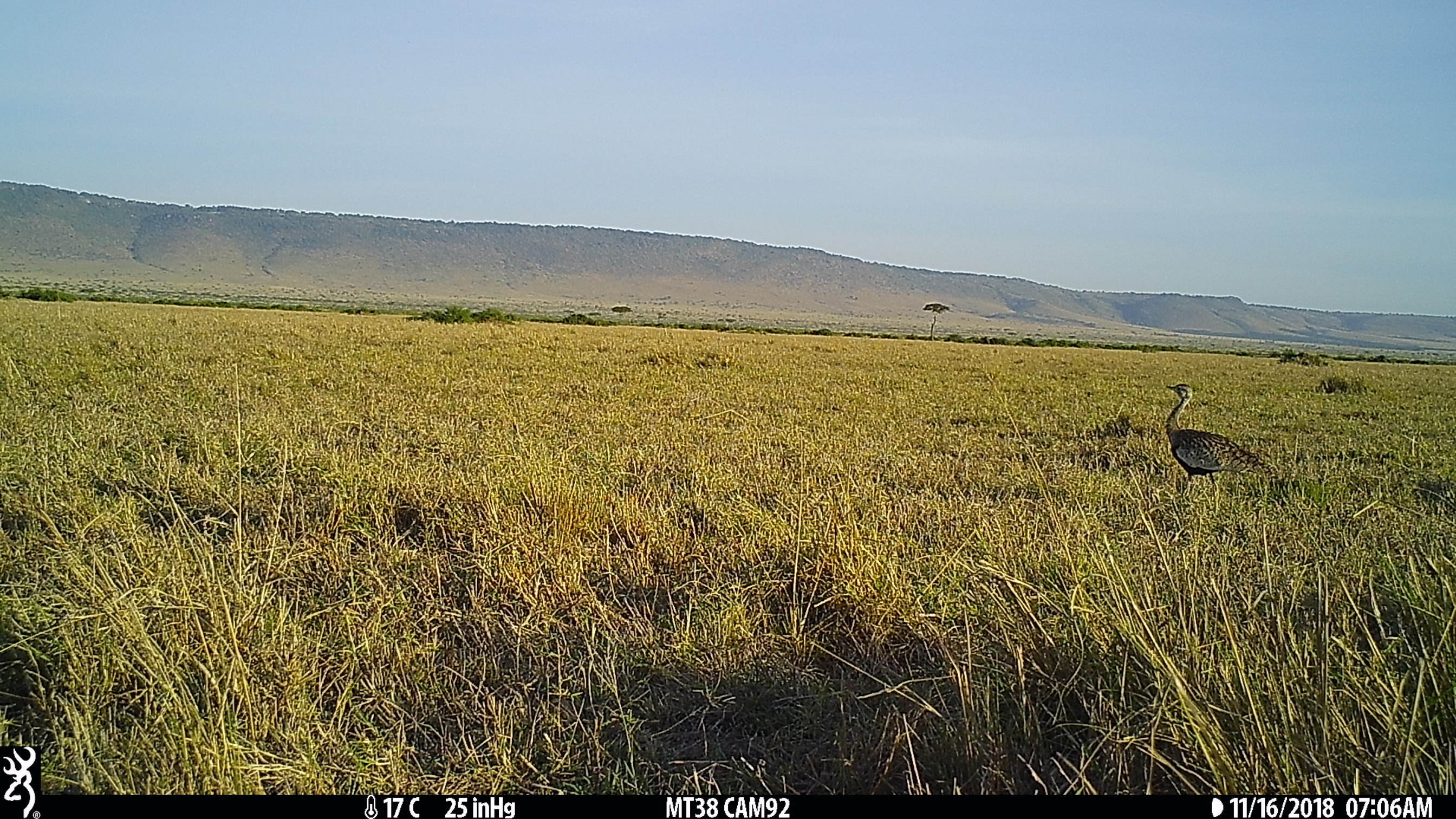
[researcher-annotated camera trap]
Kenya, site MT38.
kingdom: Animalia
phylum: Chordata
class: Aves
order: Otidiformes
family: Otididae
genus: Lissotis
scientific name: Lissotis melanogaster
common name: black-bellied bustard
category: bustard black bellied